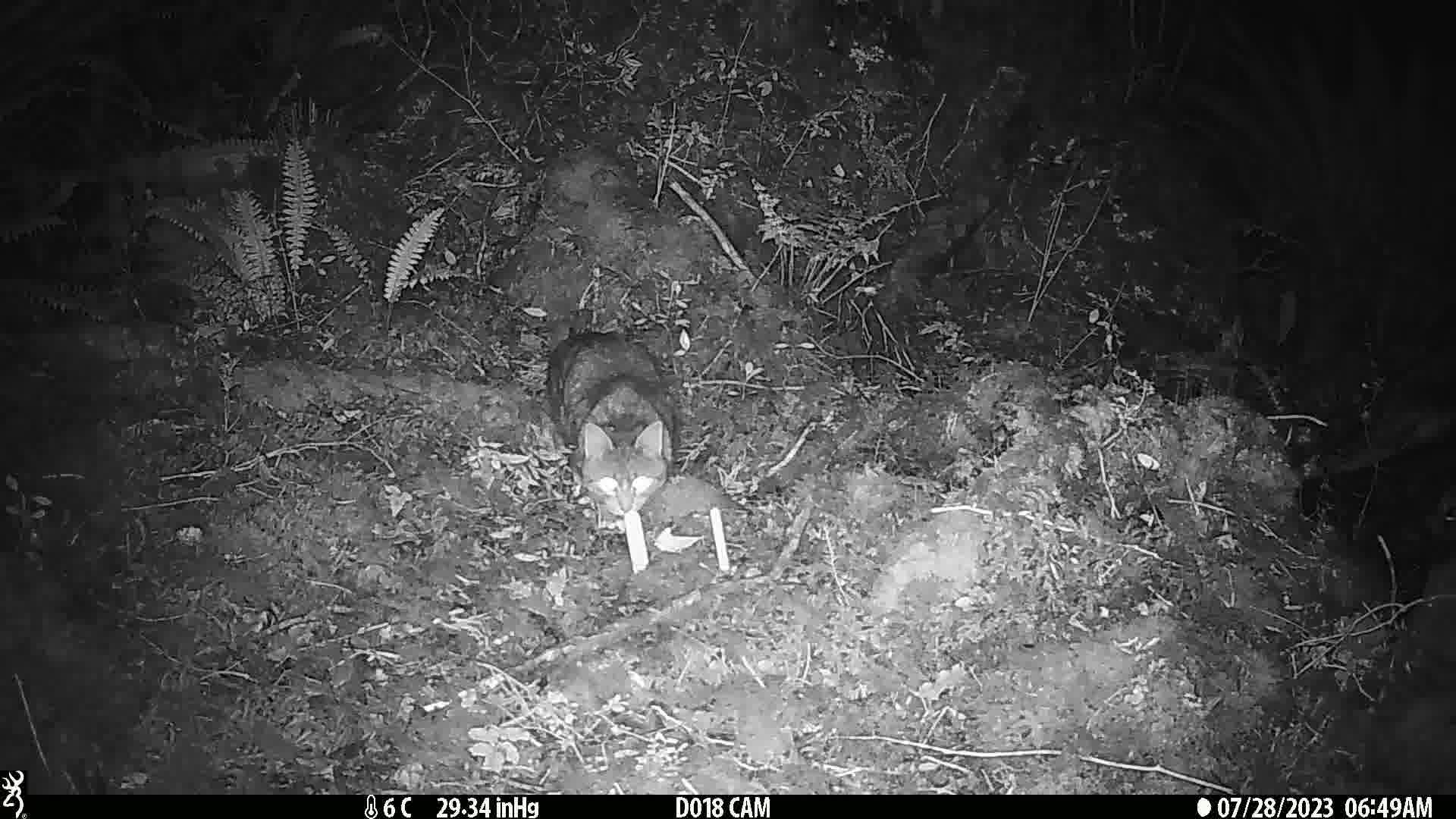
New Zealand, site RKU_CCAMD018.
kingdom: Animalia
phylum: Chordata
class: Mammalia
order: Carnivora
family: Felidae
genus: Felis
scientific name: Felis catus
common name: domestic cat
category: cat